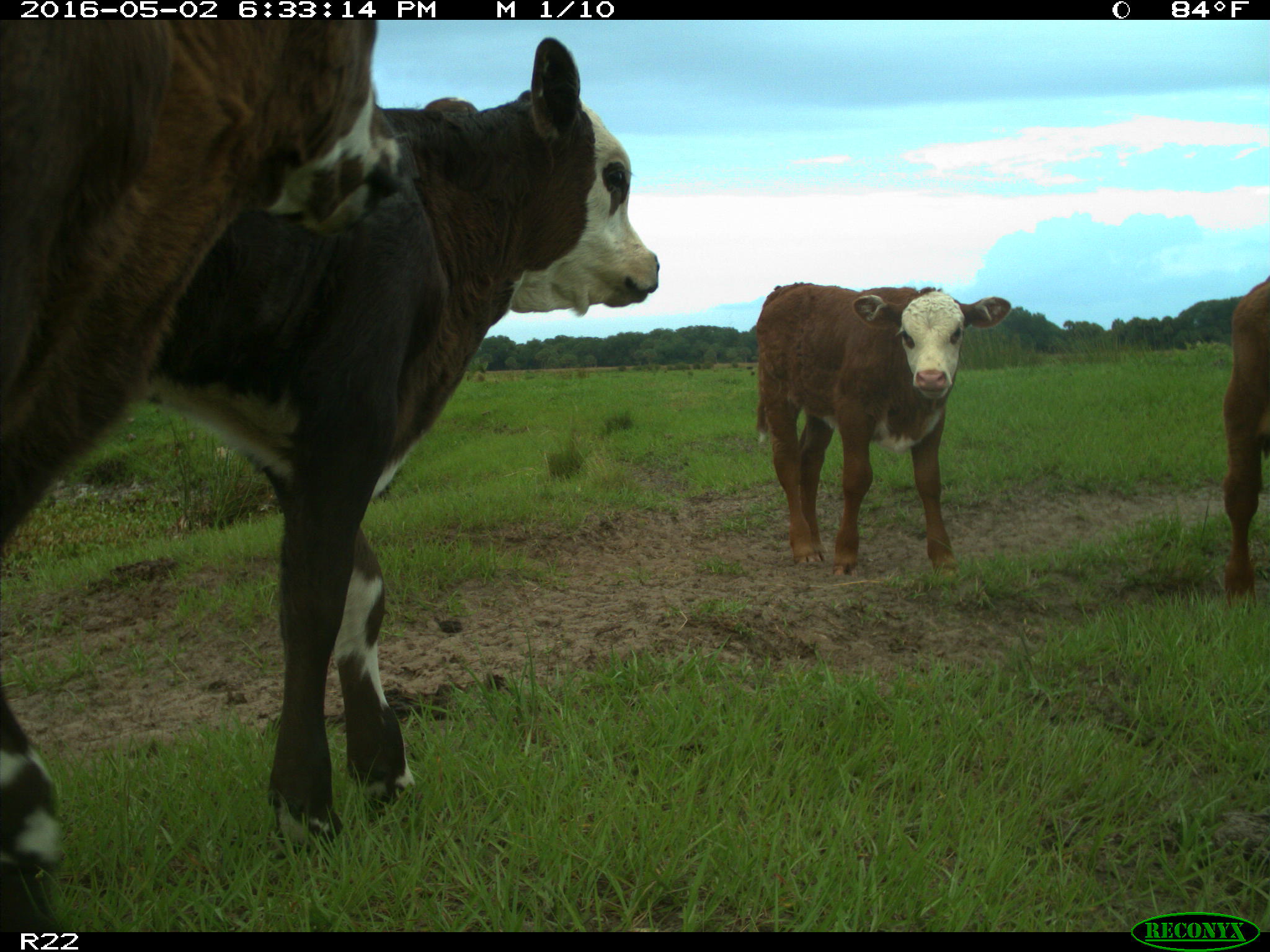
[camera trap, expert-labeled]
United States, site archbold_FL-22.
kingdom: Animalia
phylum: Chordata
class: Mammalia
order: Artiodactyla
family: Bovidae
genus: Bos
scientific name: Bos taurus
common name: domestic cow